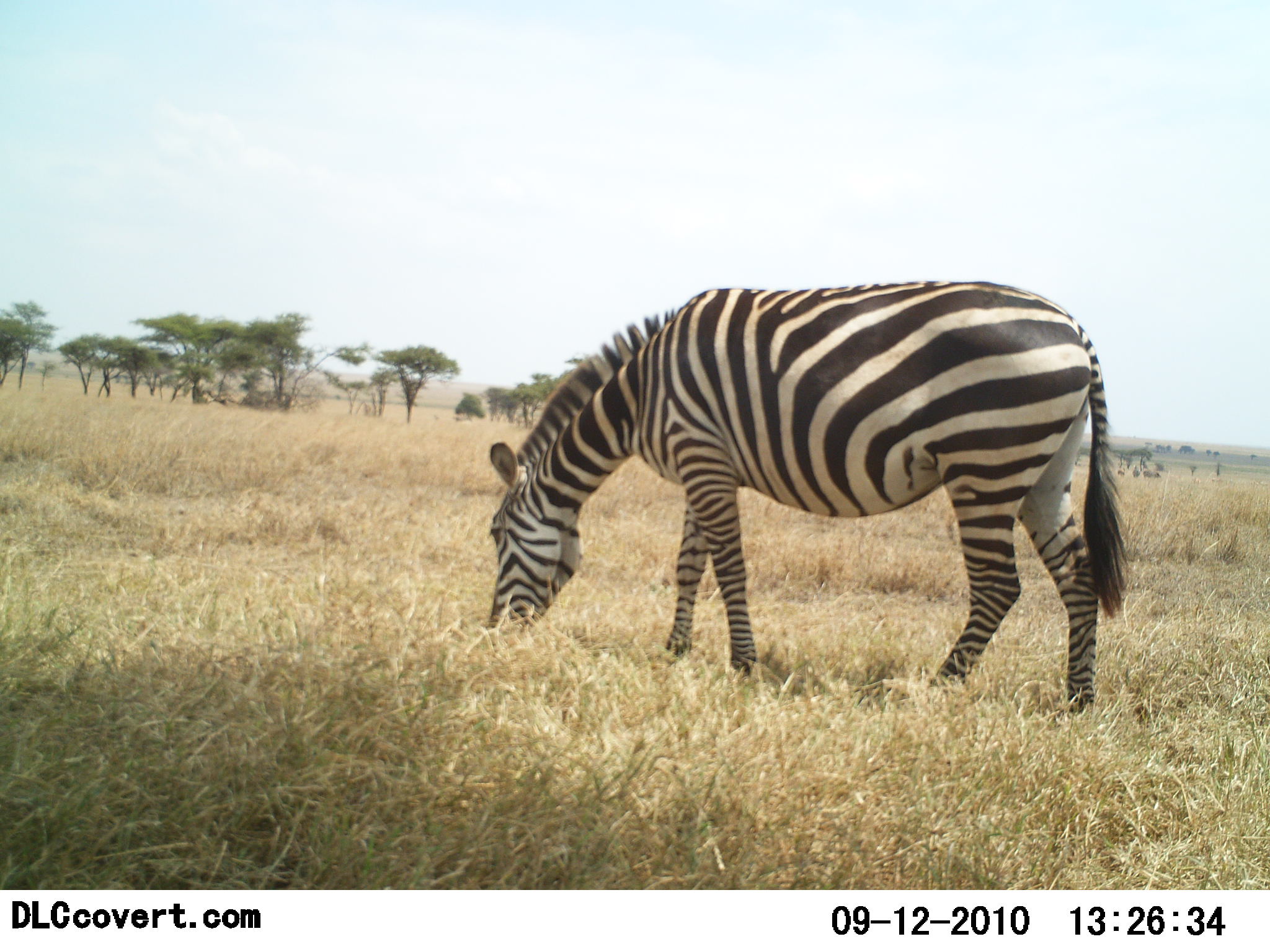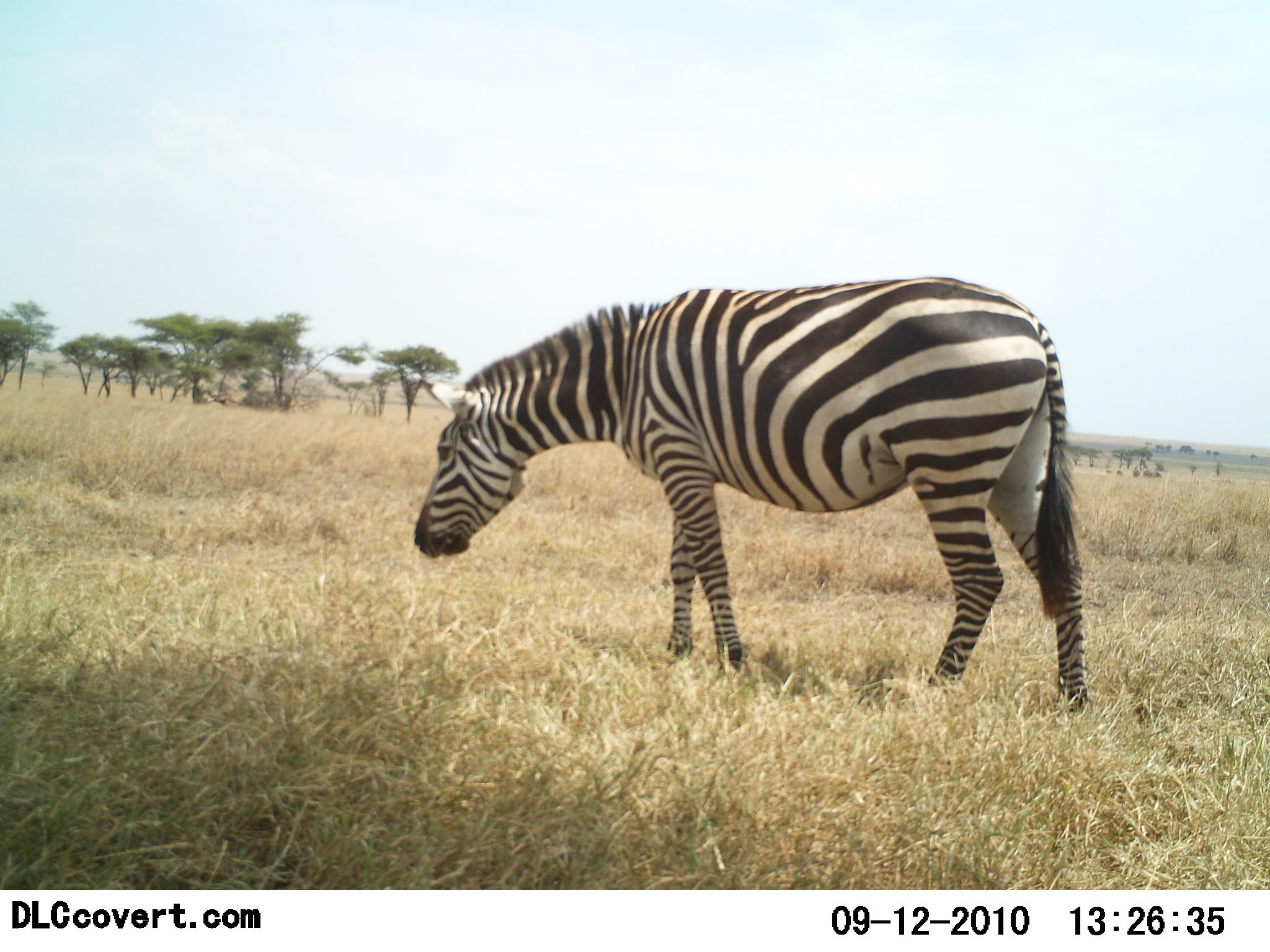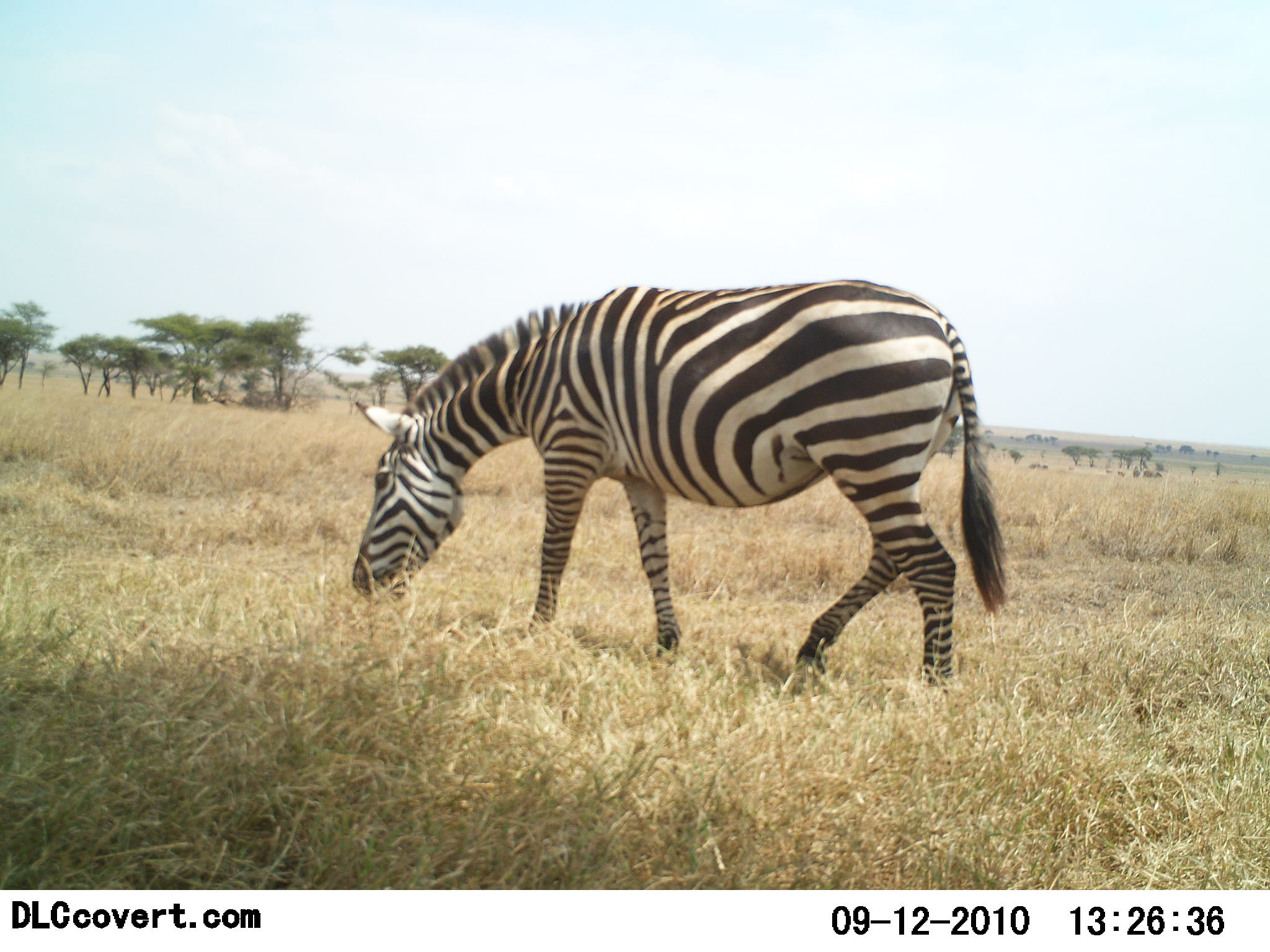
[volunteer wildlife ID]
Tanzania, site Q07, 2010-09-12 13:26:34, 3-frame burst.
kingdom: Animalia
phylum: Chordata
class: Mammalia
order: Perissodactyla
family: Equidae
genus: Equus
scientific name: Equus quagga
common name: plains zebra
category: zebra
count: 1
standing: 21%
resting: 0%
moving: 32%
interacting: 0%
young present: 0%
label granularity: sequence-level